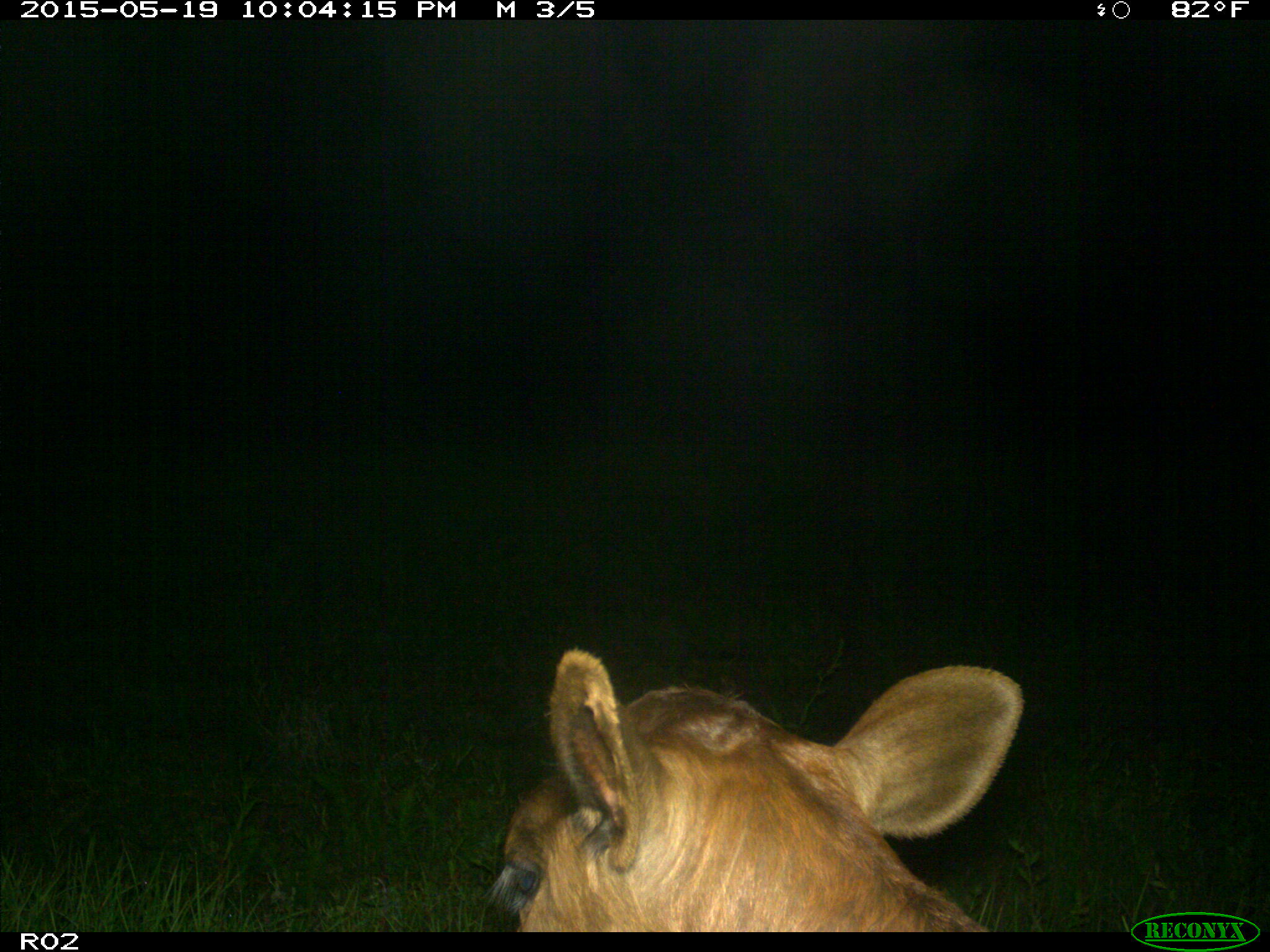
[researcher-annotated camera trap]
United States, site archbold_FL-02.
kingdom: Animalia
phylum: Chordata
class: Mammalia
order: Artiodactyla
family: Bovidae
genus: Bos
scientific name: Bos taurus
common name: domestic cow